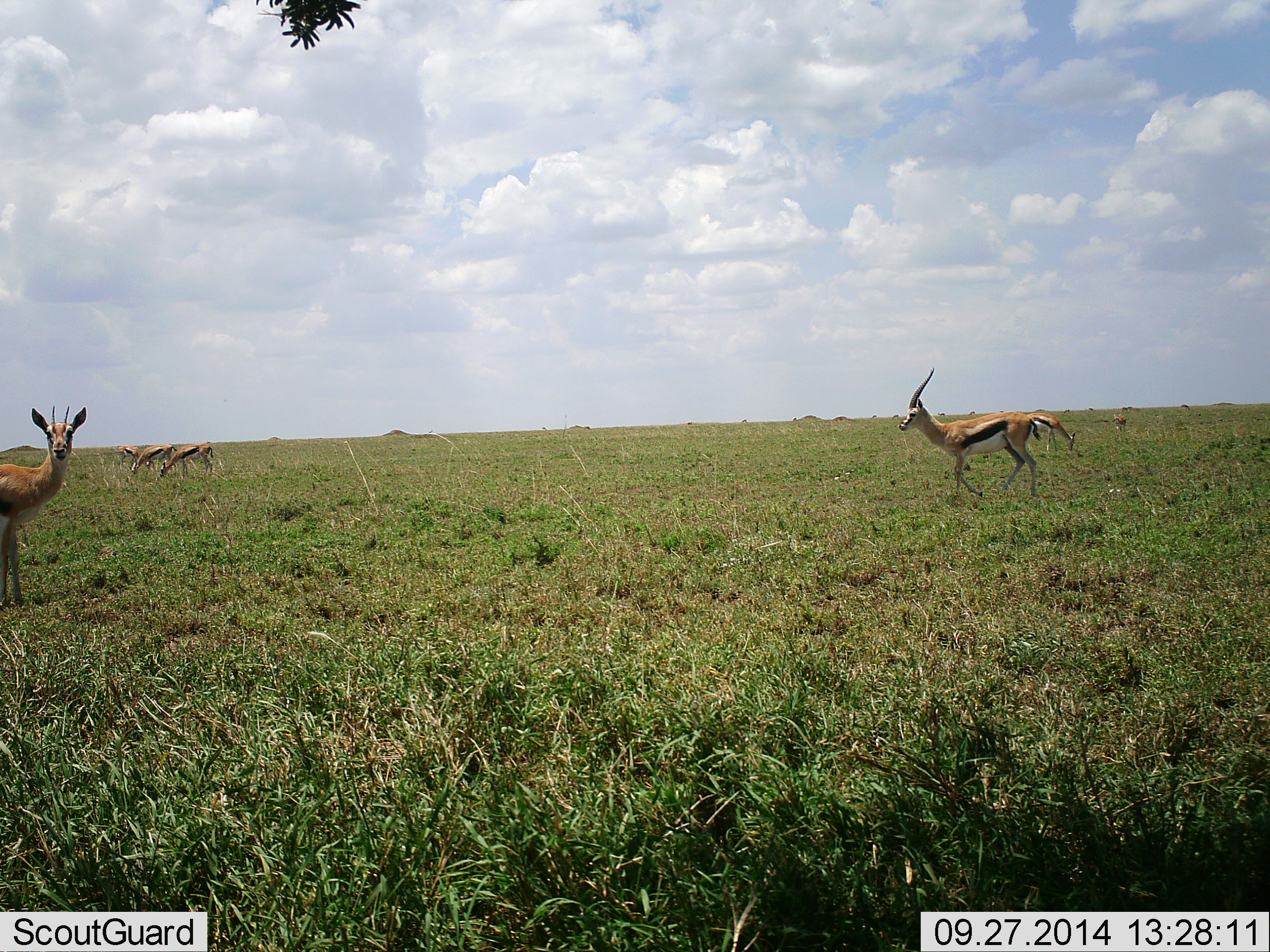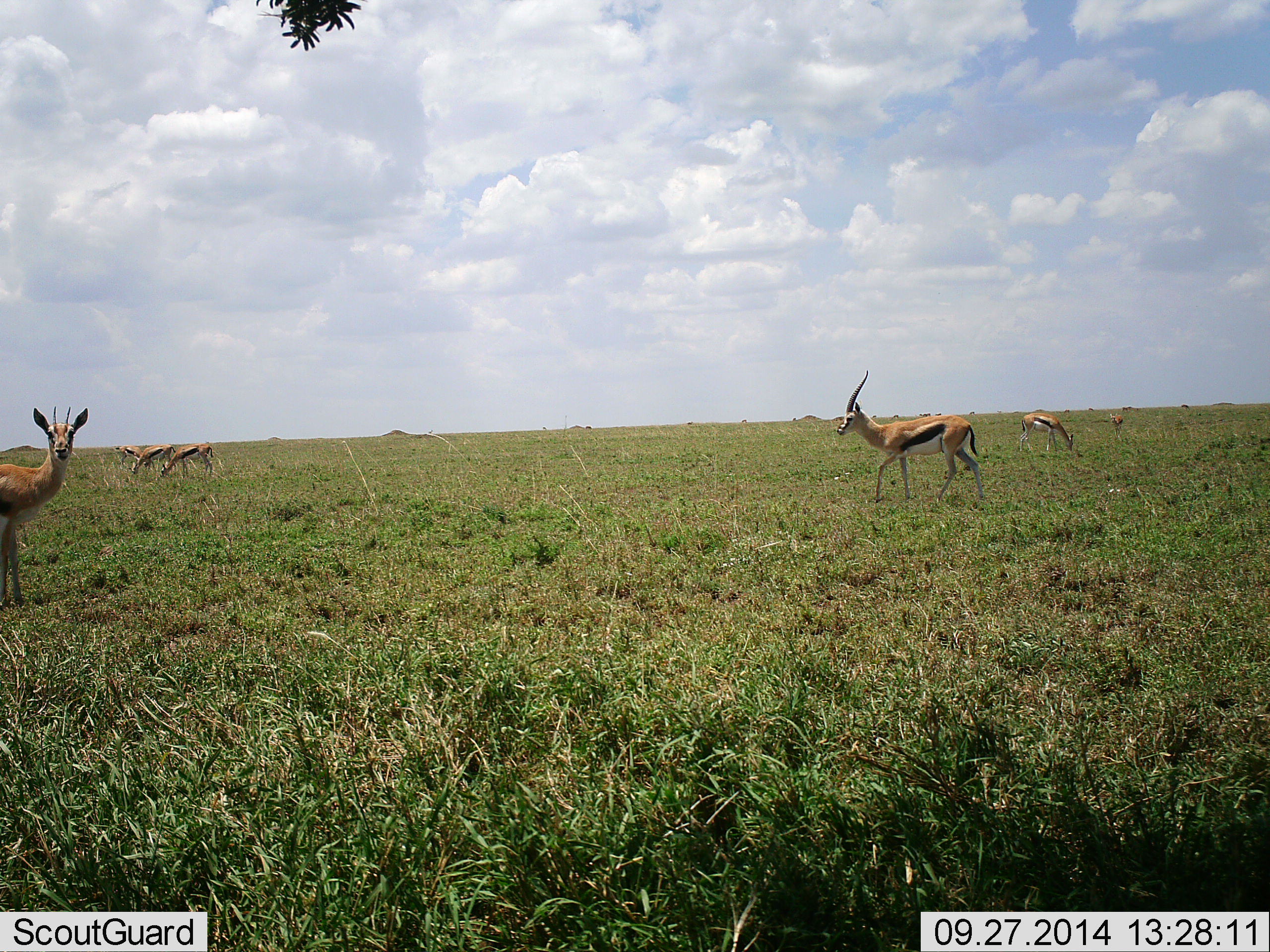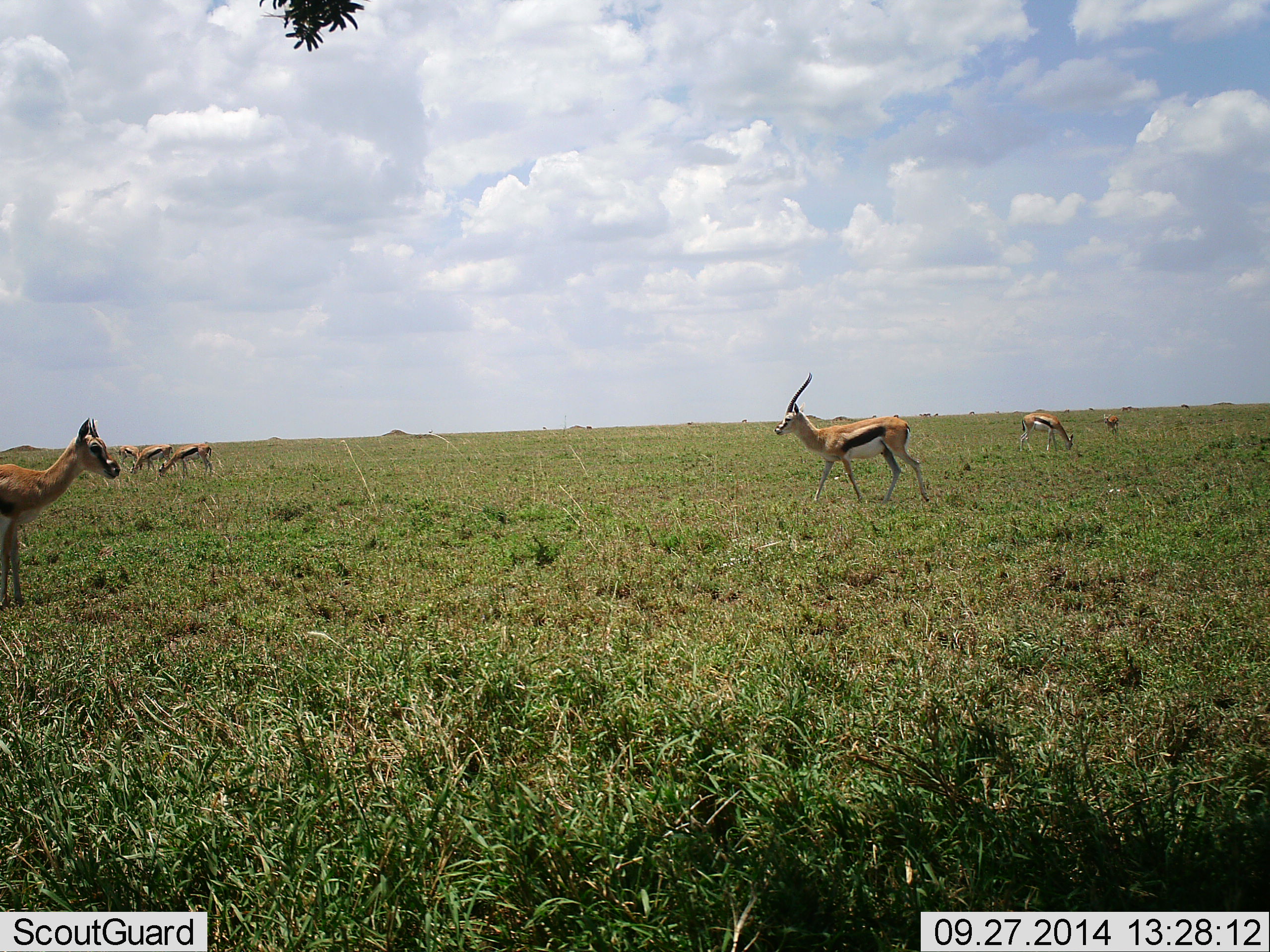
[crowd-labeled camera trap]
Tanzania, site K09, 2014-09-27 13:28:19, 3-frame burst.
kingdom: Animalia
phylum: Chordata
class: Mammalia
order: Artiodactyla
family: Bovidae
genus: Eudorcas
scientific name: Eudorcas thomsonii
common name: thomson's gazelle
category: gazellethomsons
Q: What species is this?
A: Gazellethomsons (thomson's gazelle) (Eudorcas thomsonii).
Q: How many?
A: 7.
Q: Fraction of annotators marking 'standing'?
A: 80%.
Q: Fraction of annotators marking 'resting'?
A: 0%.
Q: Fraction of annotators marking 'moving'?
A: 70%.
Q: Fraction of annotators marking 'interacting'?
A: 10%.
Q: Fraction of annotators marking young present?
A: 0%.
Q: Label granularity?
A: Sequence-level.